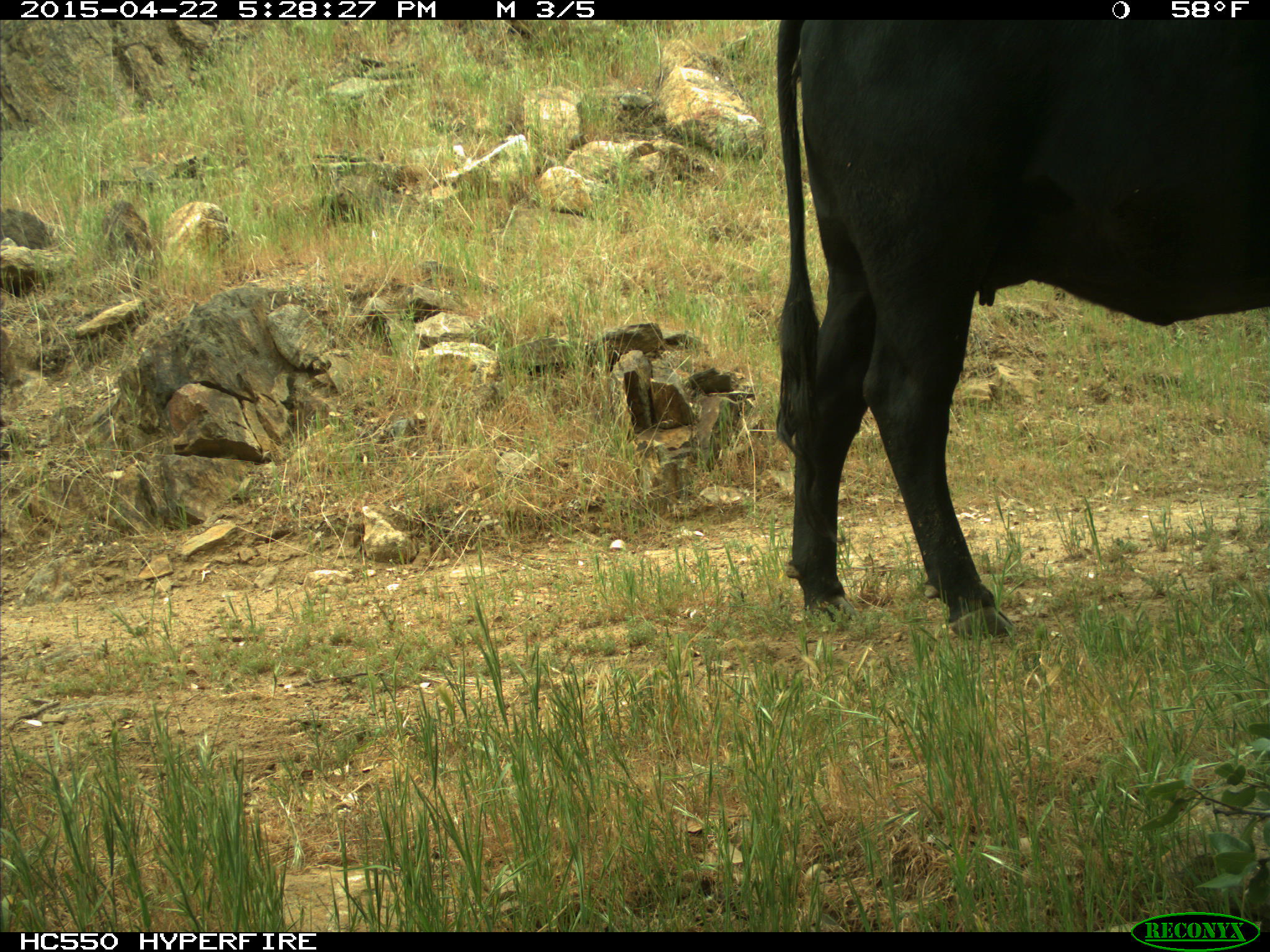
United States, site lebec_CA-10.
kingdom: Animalia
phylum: Chordata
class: Mammalia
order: Artiodactyla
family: Bovidae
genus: Bos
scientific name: Bos taurus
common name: domestic cow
Bos taurus (domestic cow).